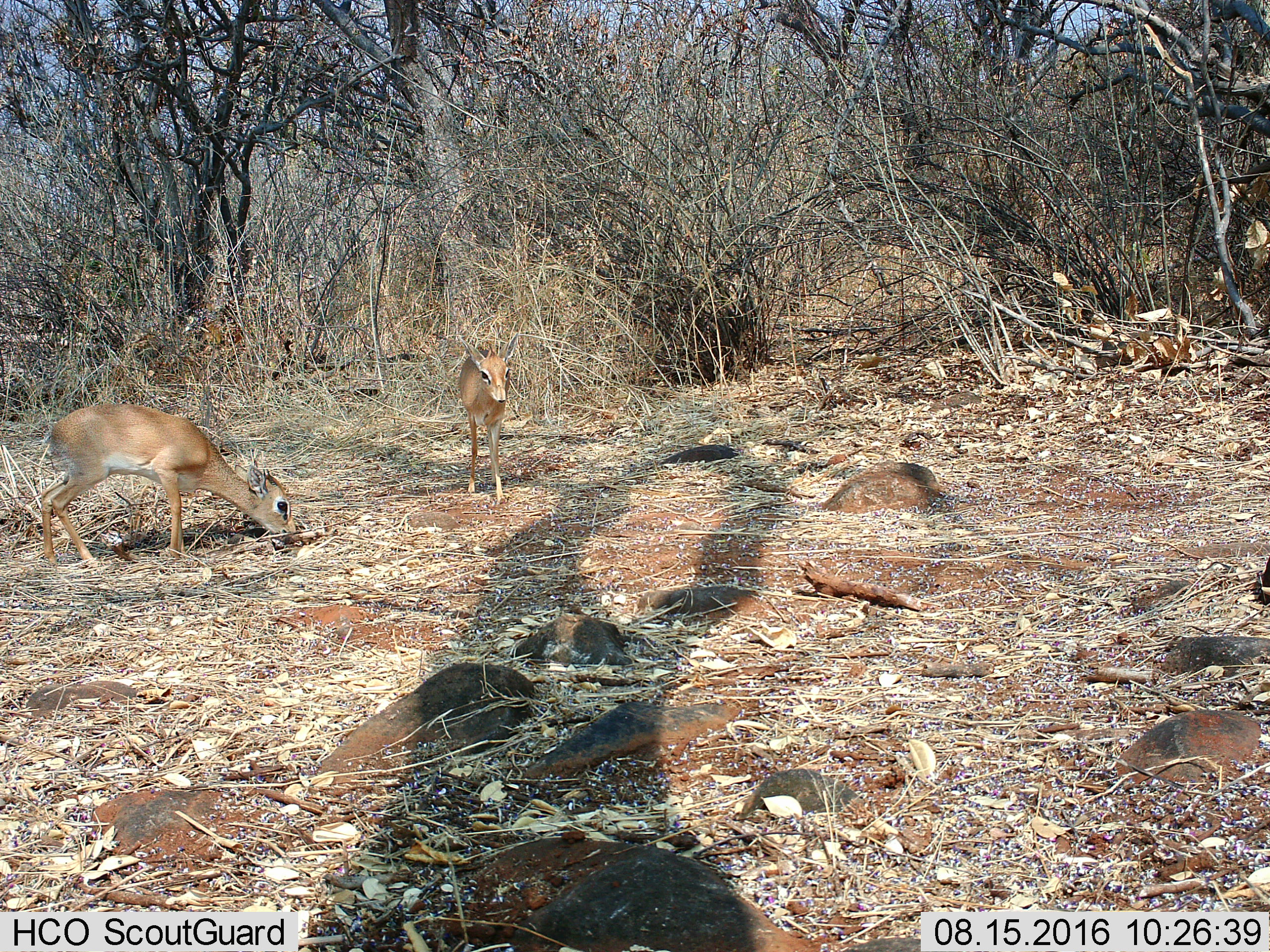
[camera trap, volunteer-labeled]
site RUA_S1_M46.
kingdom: Animalia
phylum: Chordata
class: Mammalia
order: Artiodactyla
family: Bovidae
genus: Madoqua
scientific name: Madoqua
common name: dik-dik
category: dikdik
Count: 2.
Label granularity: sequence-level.